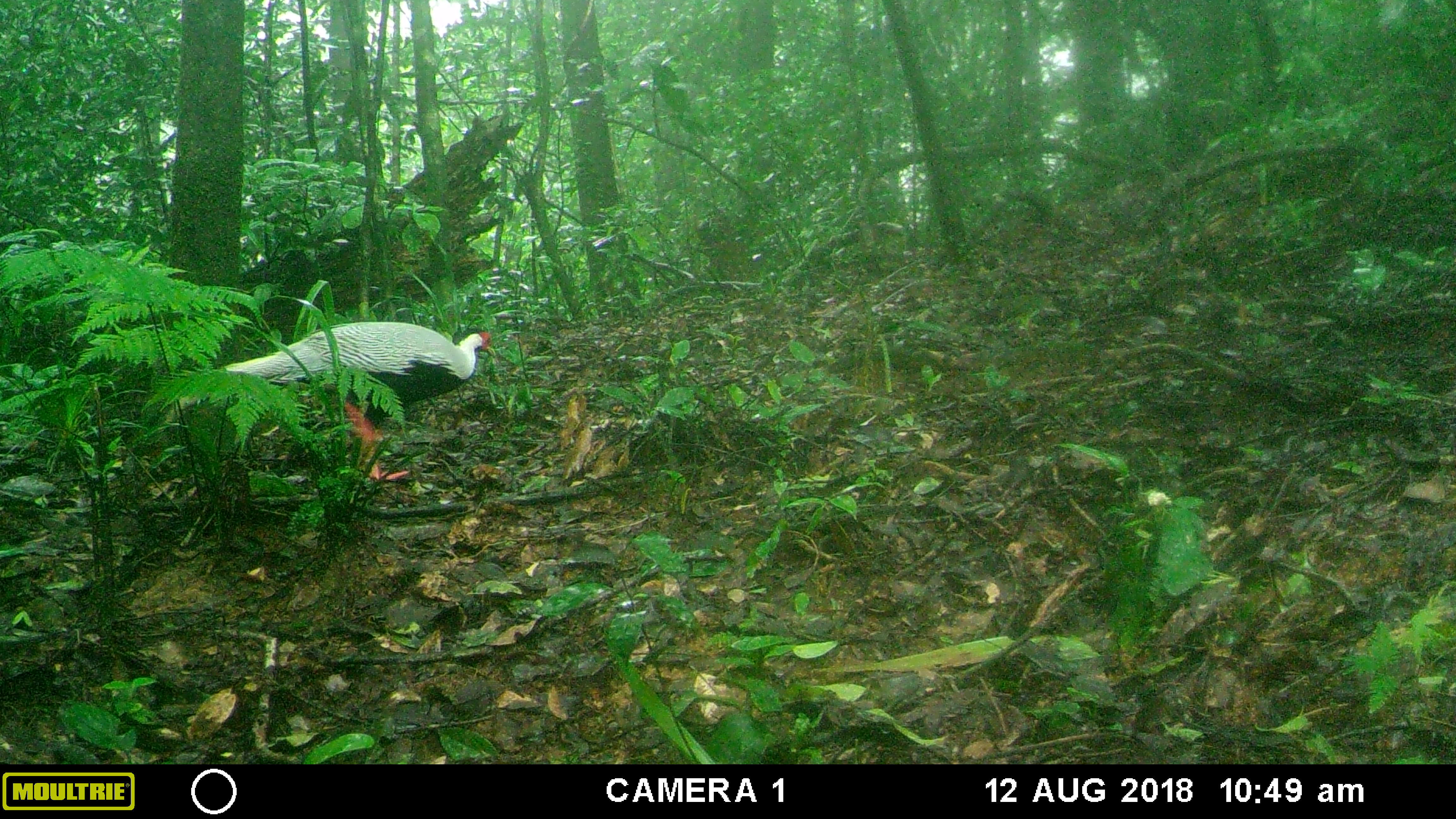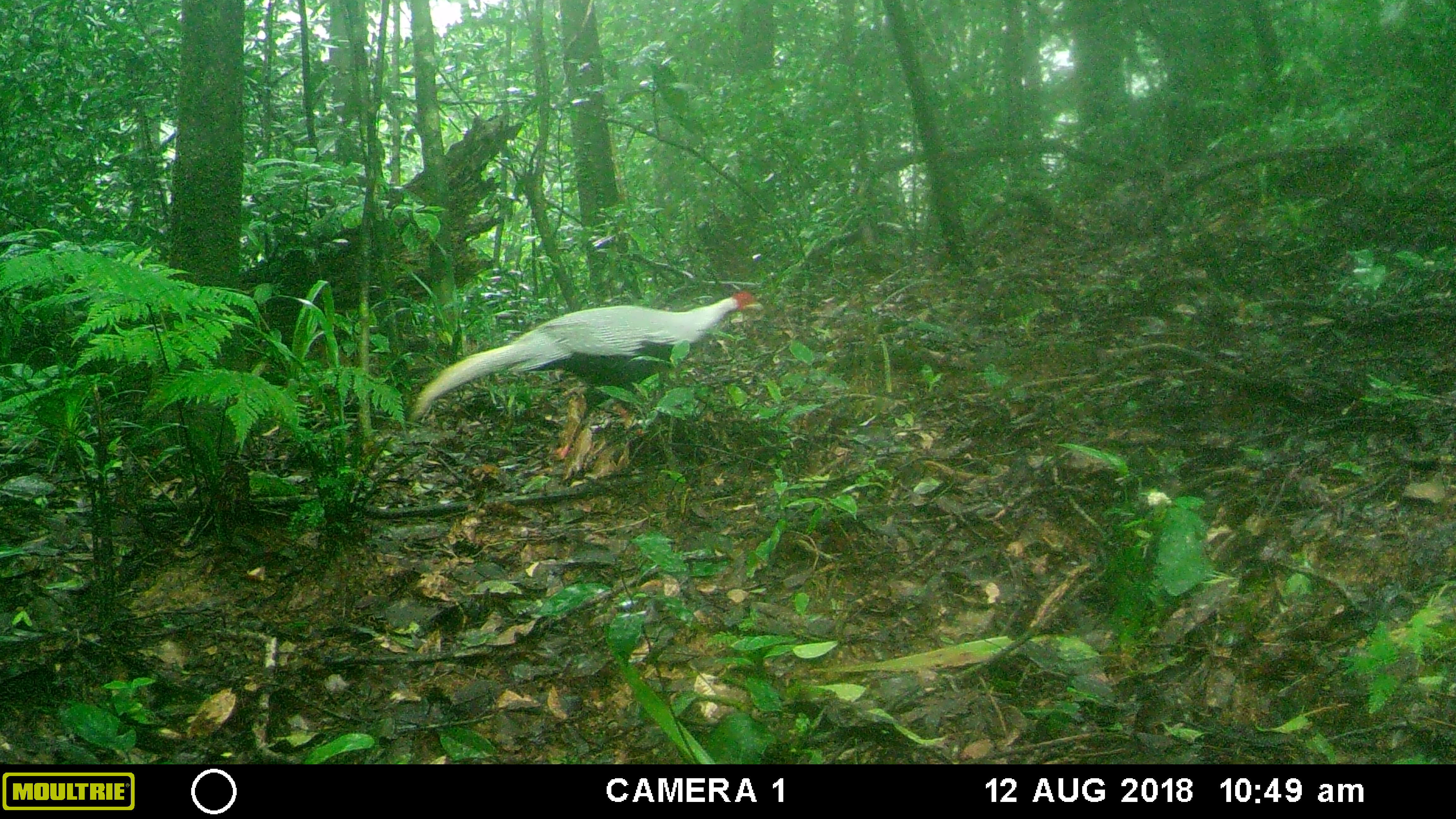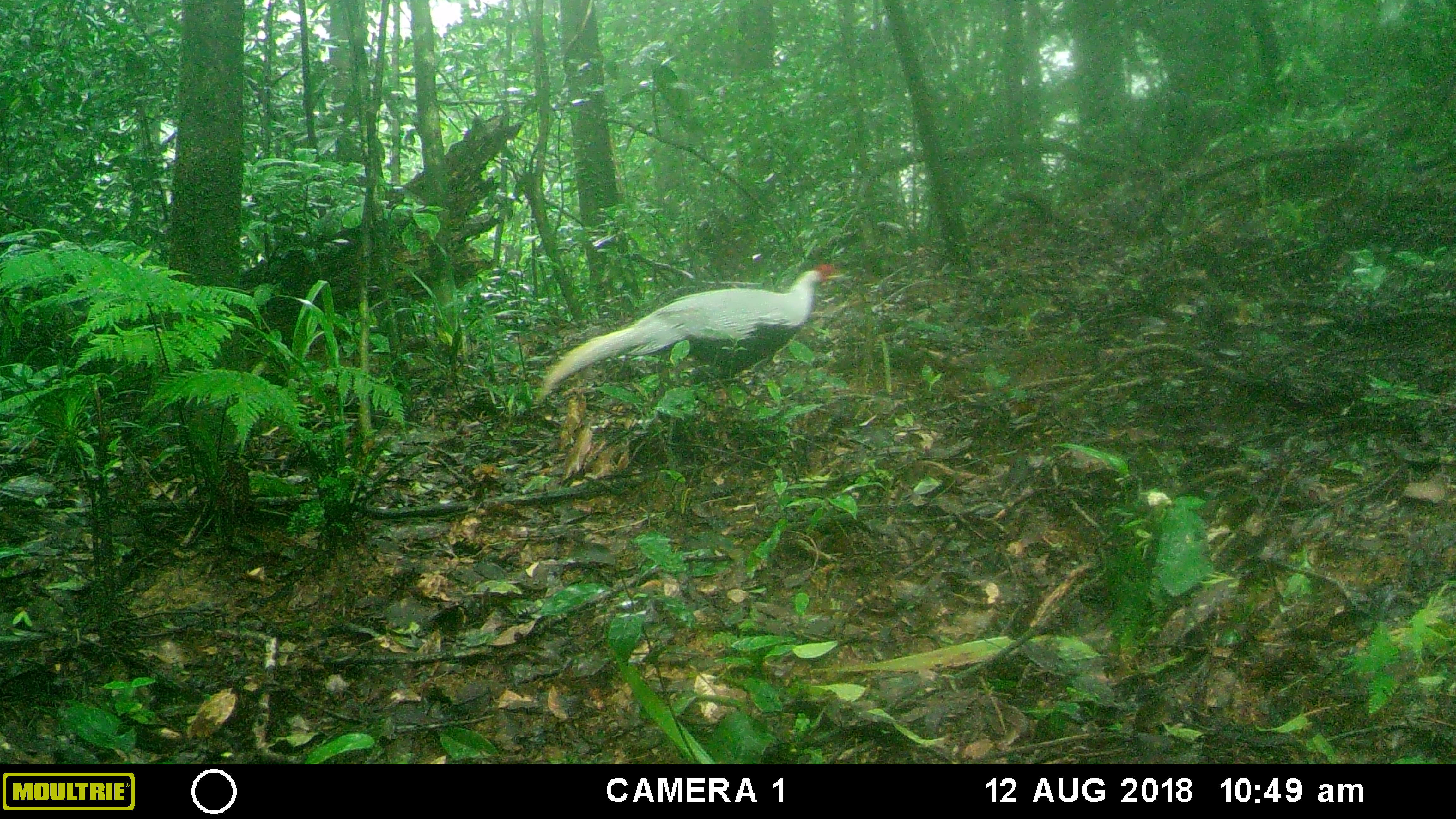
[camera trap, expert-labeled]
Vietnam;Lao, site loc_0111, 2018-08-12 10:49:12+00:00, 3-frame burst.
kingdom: Animalia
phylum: Chordata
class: Aves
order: Galliformes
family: Phasianidae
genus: Lophura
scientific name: Lophura nycthemera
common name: silver pheasant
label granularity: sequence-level